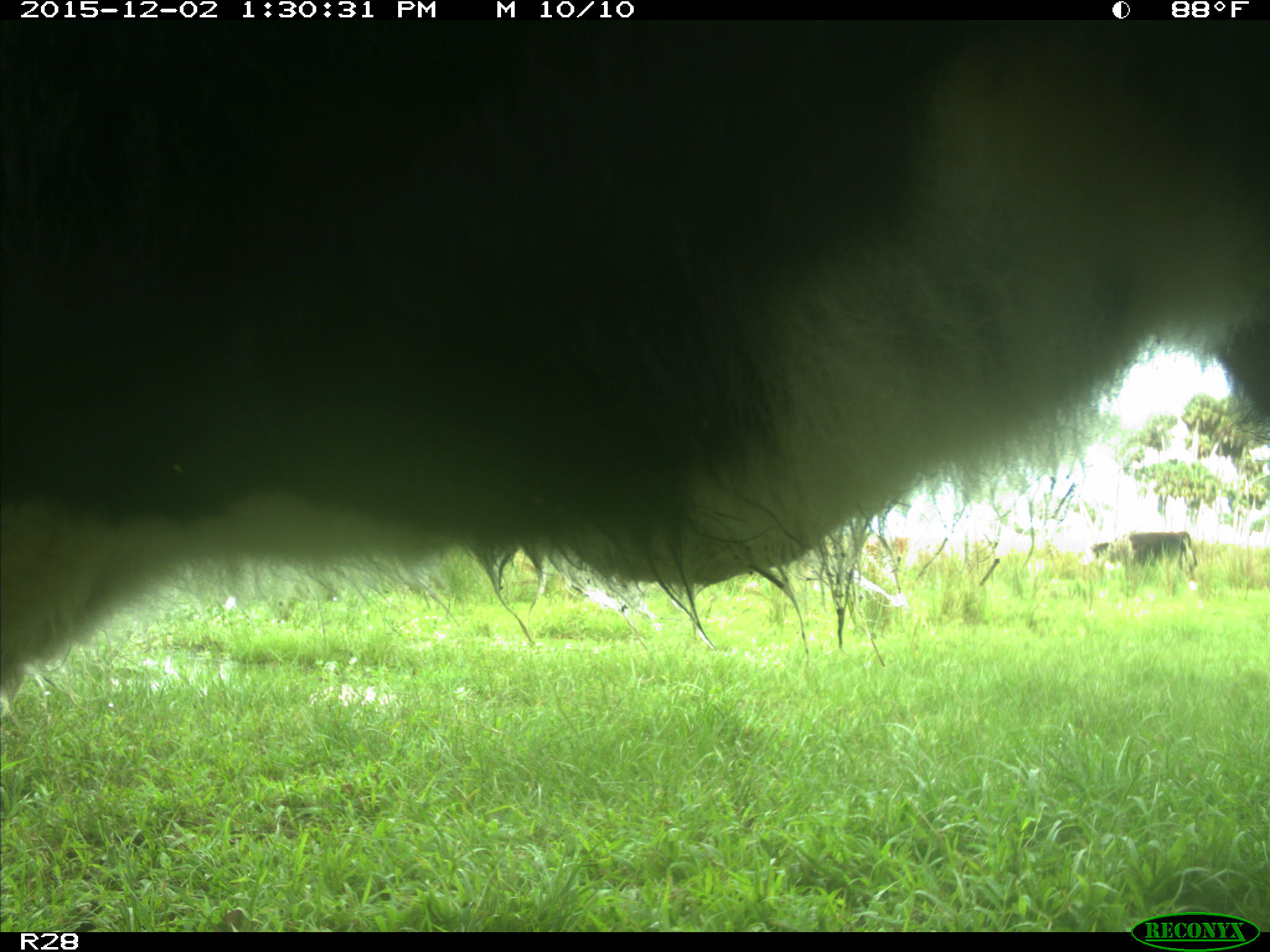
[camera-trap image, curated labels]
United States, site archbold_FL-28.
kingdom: Animalia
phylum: Chordata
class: Mammalia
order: Artiodactyla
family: Bovidae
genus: Bos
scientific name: Bos taurus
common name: domestic cow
Bos taurus (domestic cow).